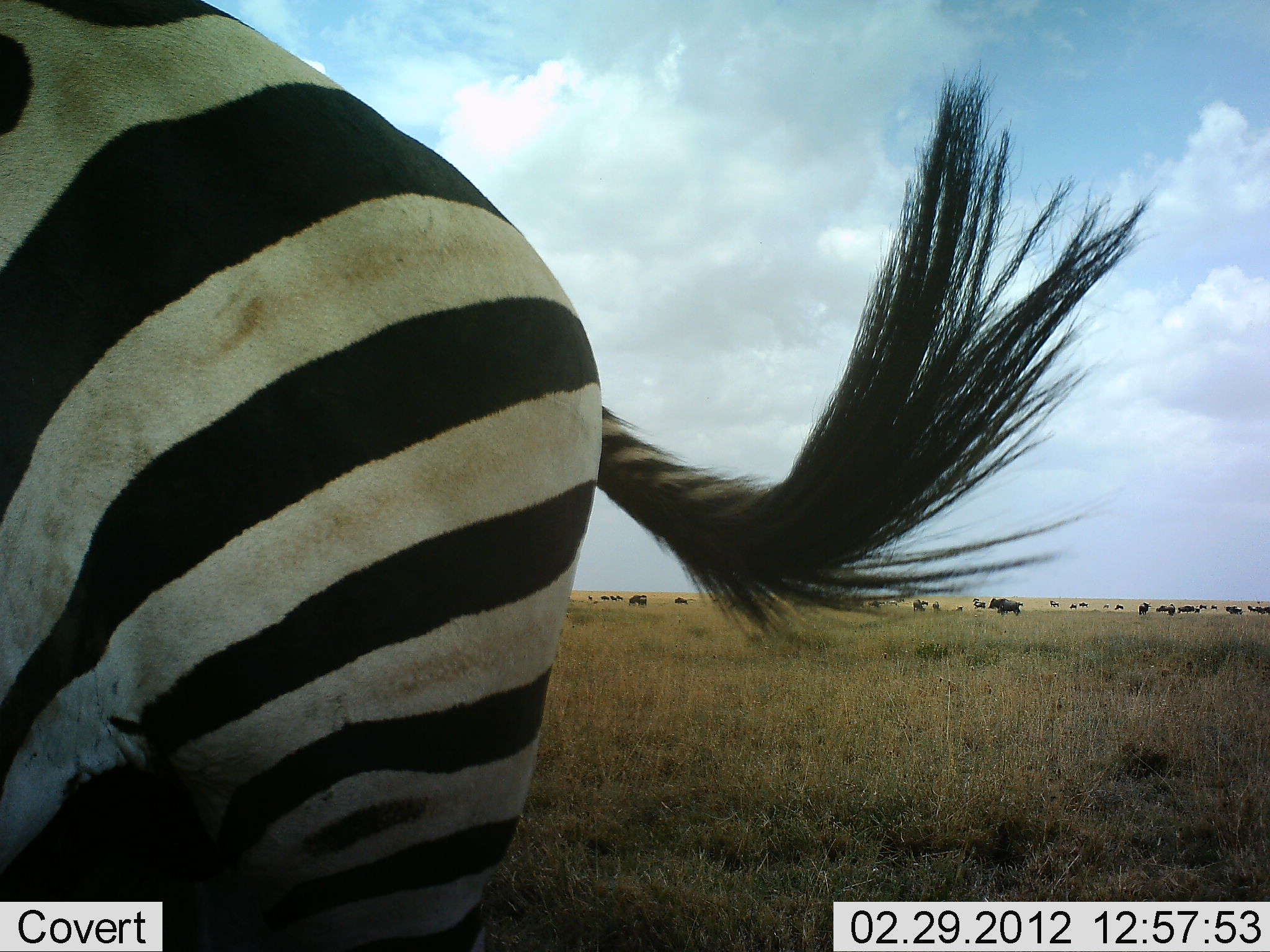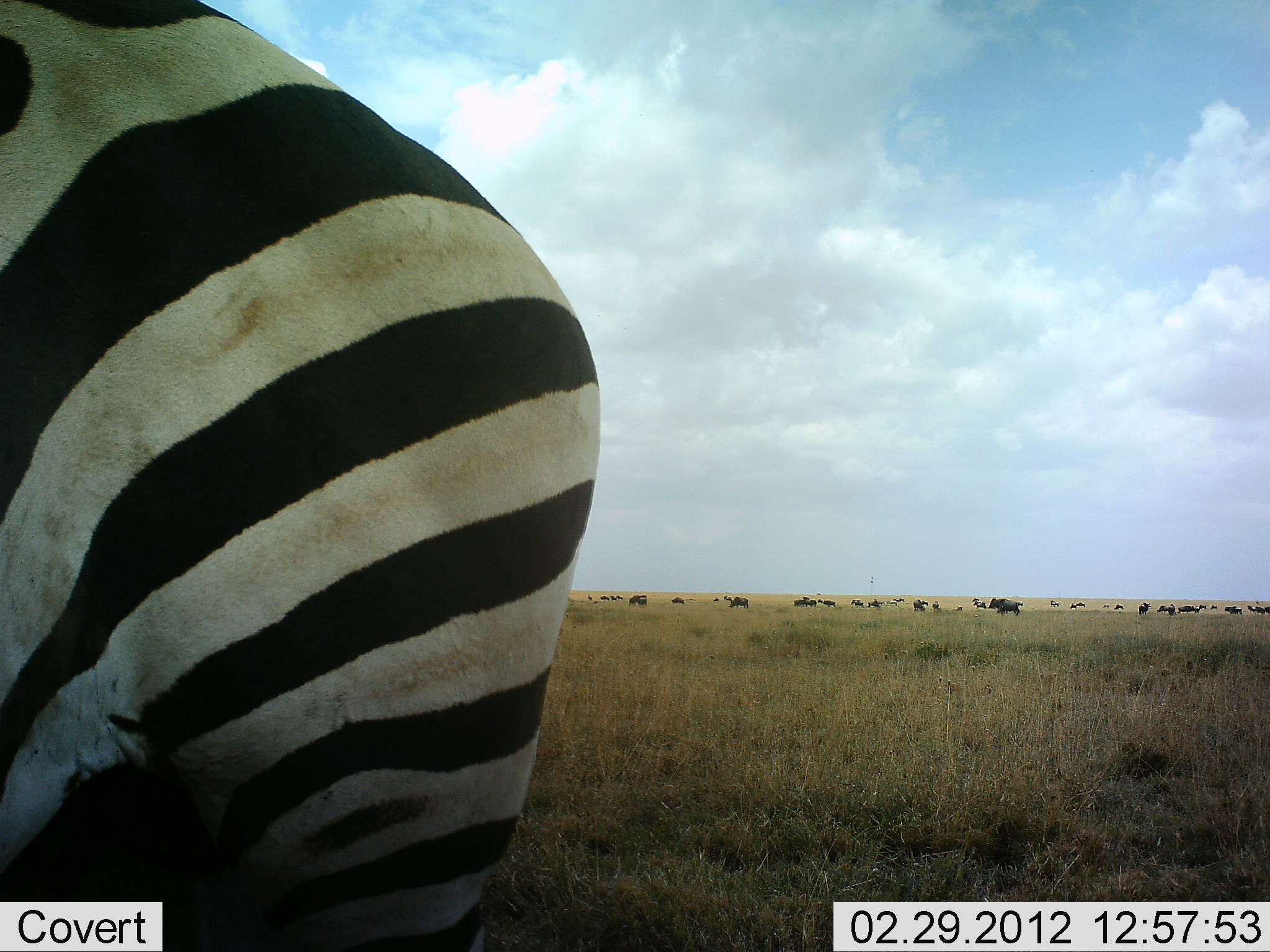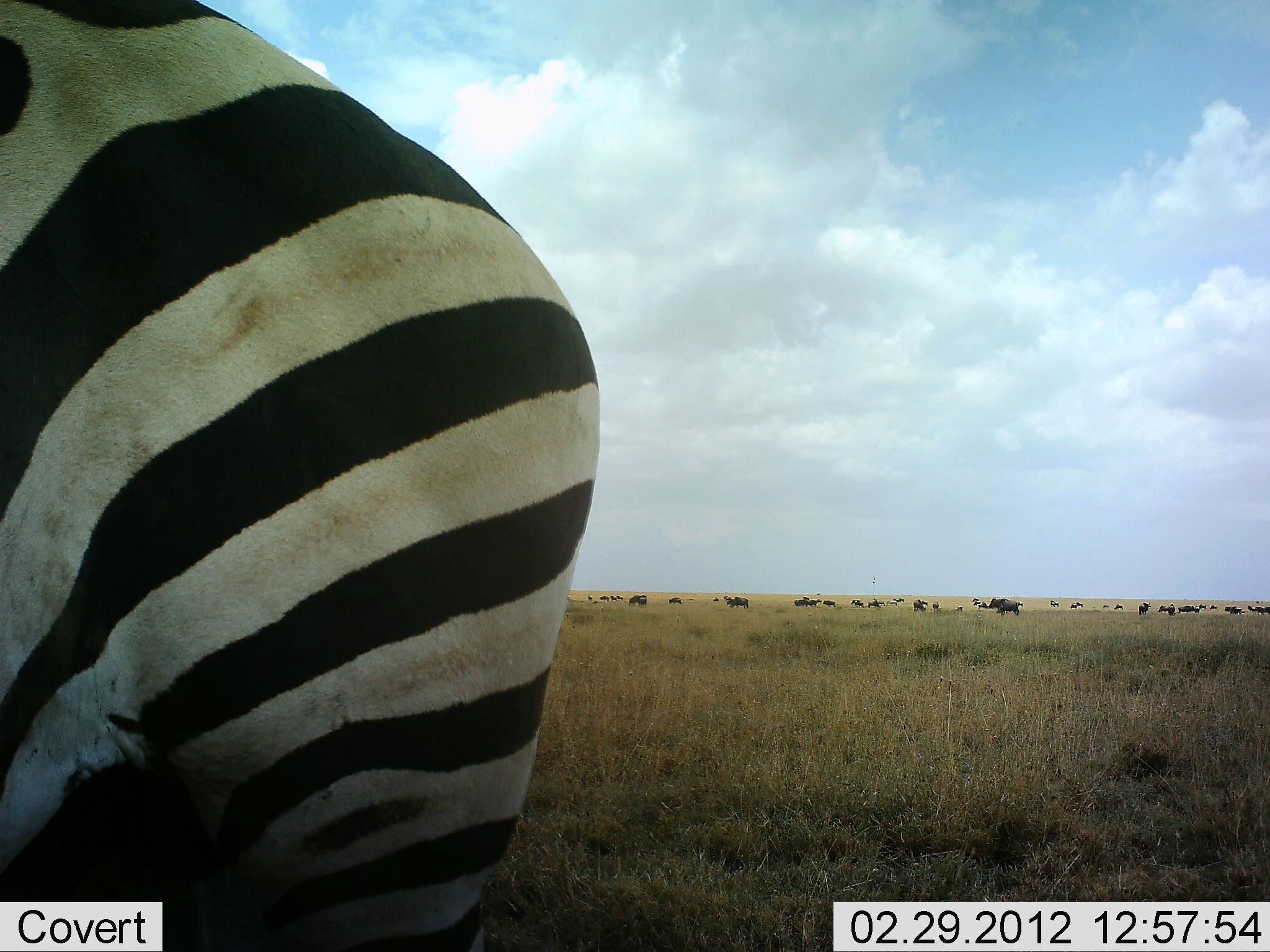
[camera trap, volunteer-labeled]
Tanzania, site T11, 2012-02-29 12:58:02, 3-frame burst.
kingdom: Animalia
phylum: Chordata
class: Mammalia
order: Artiodactyla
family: Bovidae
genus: Connochaetes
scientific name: Connochaetes taurinus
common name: blue wildebeest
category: wildebeest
Wildebeest (blue wildebeest) (Connochaetes taurinus), count 11-50. Behavior (volunteer vote fractions): standing 72%, resting 0%, moving 33%, interacting 0%. Young present (vote fraction): 0%. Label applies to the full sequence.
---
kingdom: Animalia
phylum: Chordata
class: Mammalia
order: Perissodactyla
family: Equidae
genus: Equus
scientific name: Equus quagga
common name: plains zebra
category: zebra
Zebra (plains zebra) (Equus quagga), count 1. Behavior (volunteer vote fractions): standing 91%, resting 3%, moving 6%, interacting 0%. Young present (vote fraction): 0%. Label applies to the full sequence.